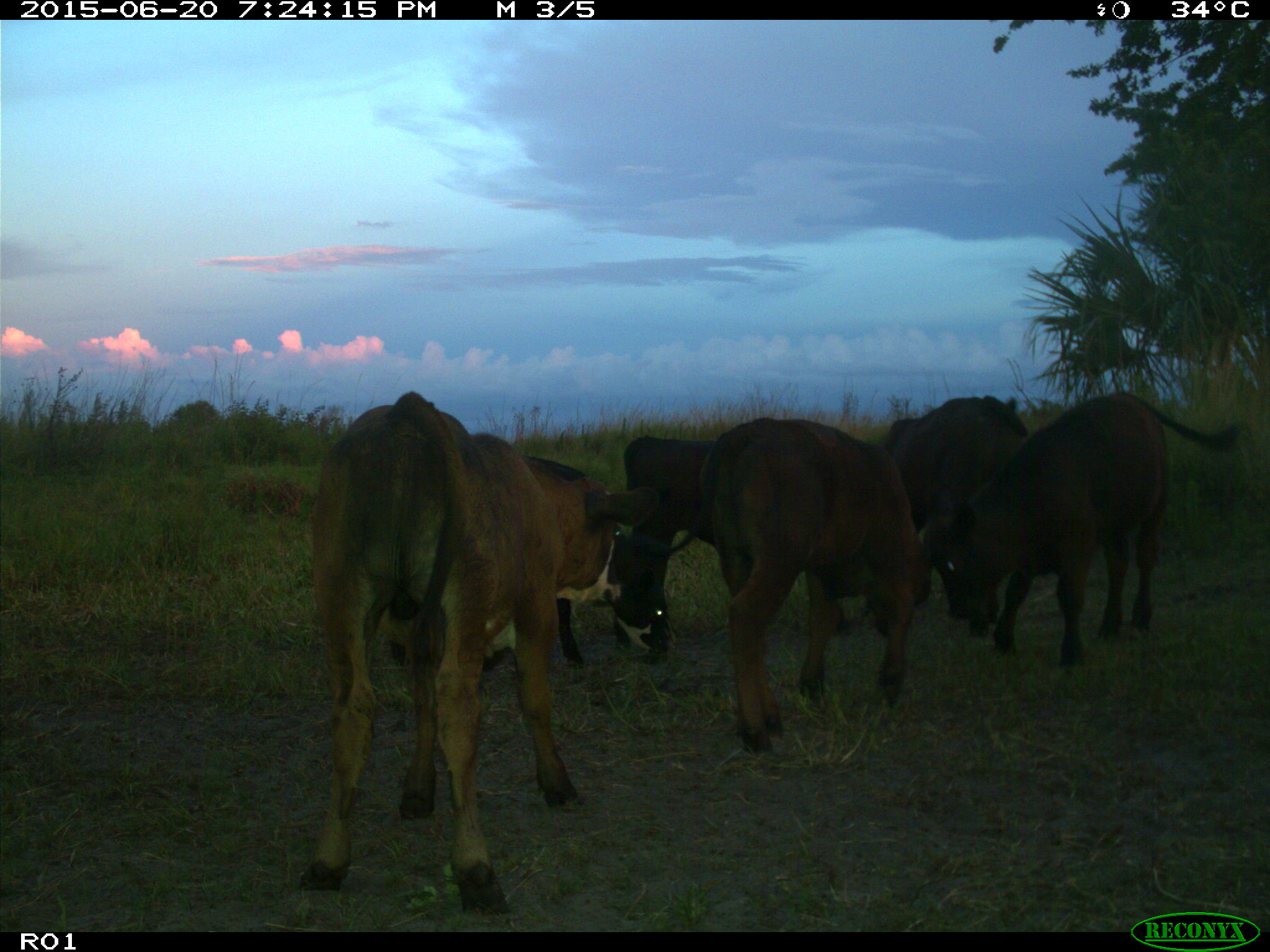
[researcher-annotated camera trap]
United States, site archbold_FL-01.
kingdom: Animalia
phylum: Chordata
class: Mammalia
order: Artiodactyla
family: Bovidae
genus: Bos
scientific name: Bos taurus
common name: domestic cow